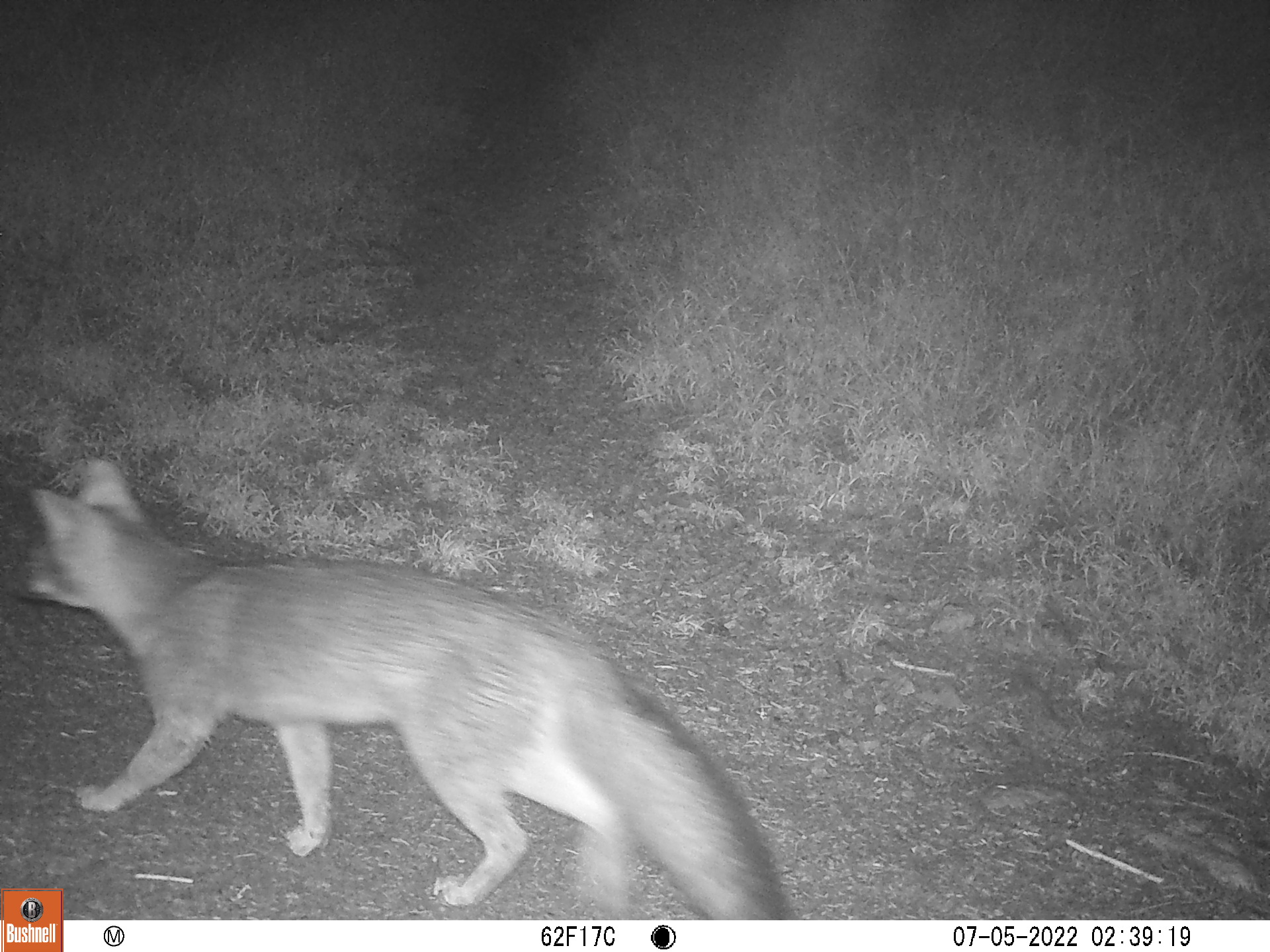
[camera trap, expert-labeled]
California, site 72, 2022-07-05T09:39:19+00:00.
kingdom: Animalia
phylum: Chordata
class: Mammalia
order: Carnivora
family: Canidae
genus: Urocyon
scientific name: Urocyon cinereoargenteus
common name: gray fox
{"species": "gray fox (Urocyon cinereoargenteus)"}